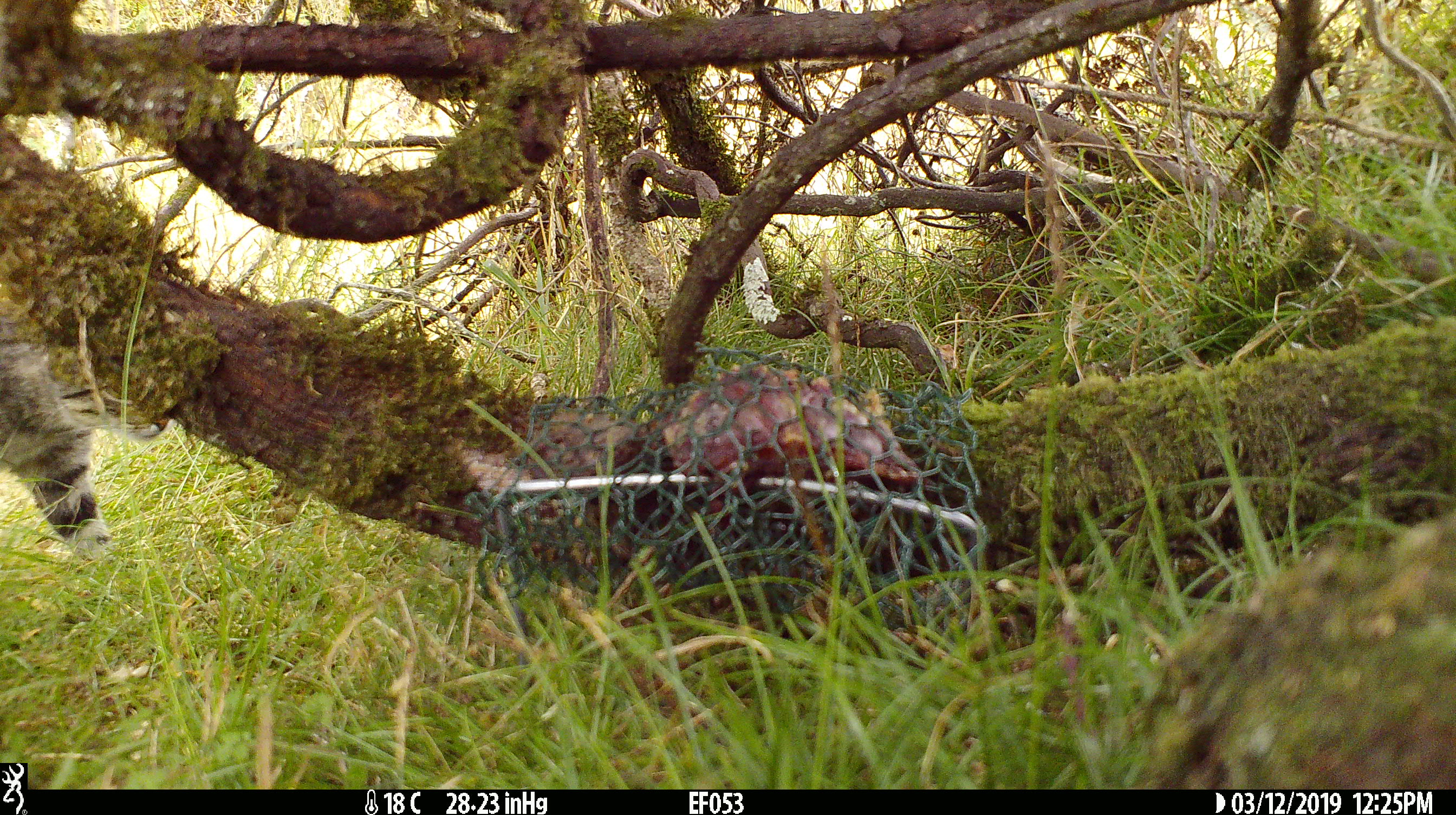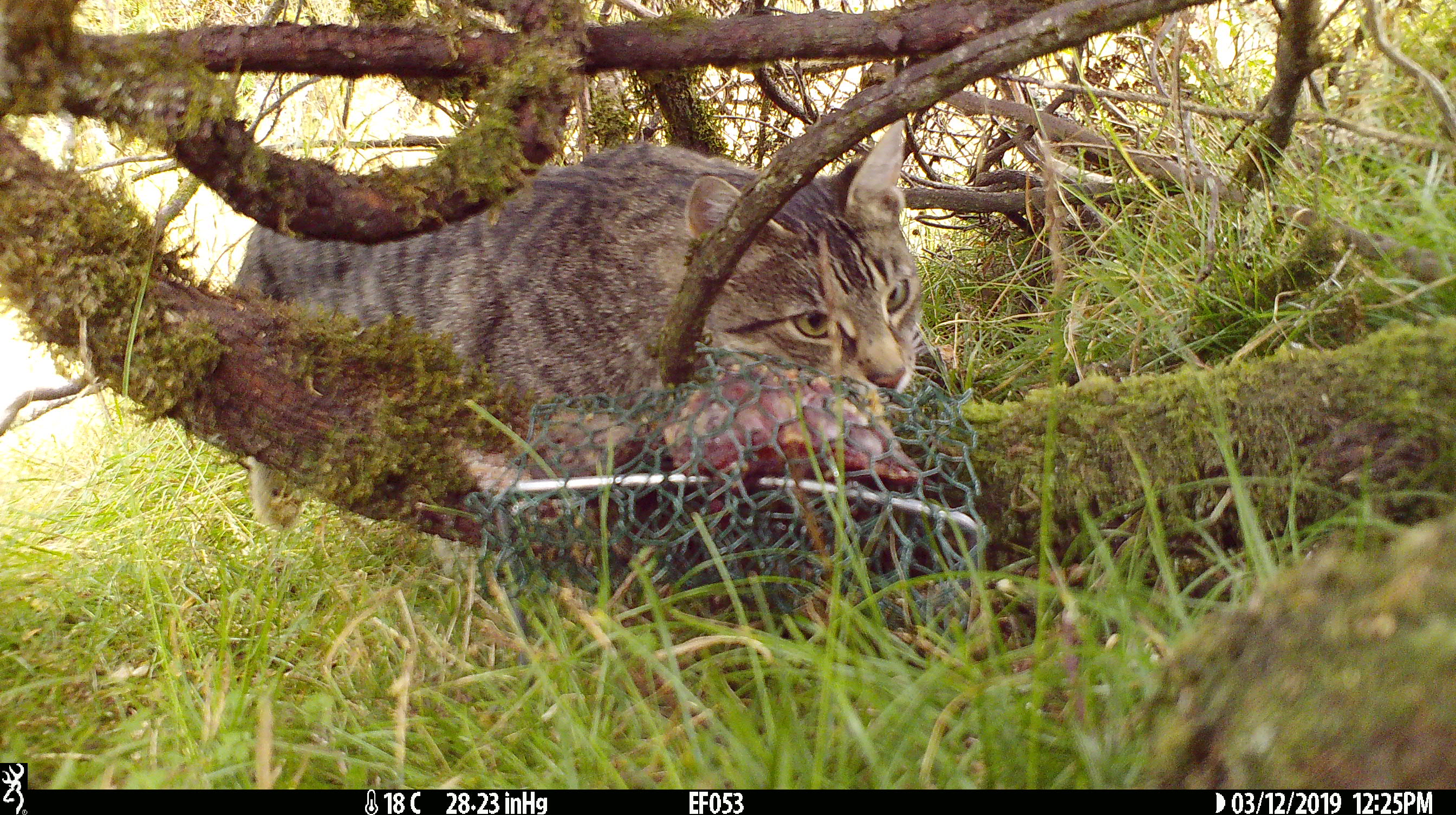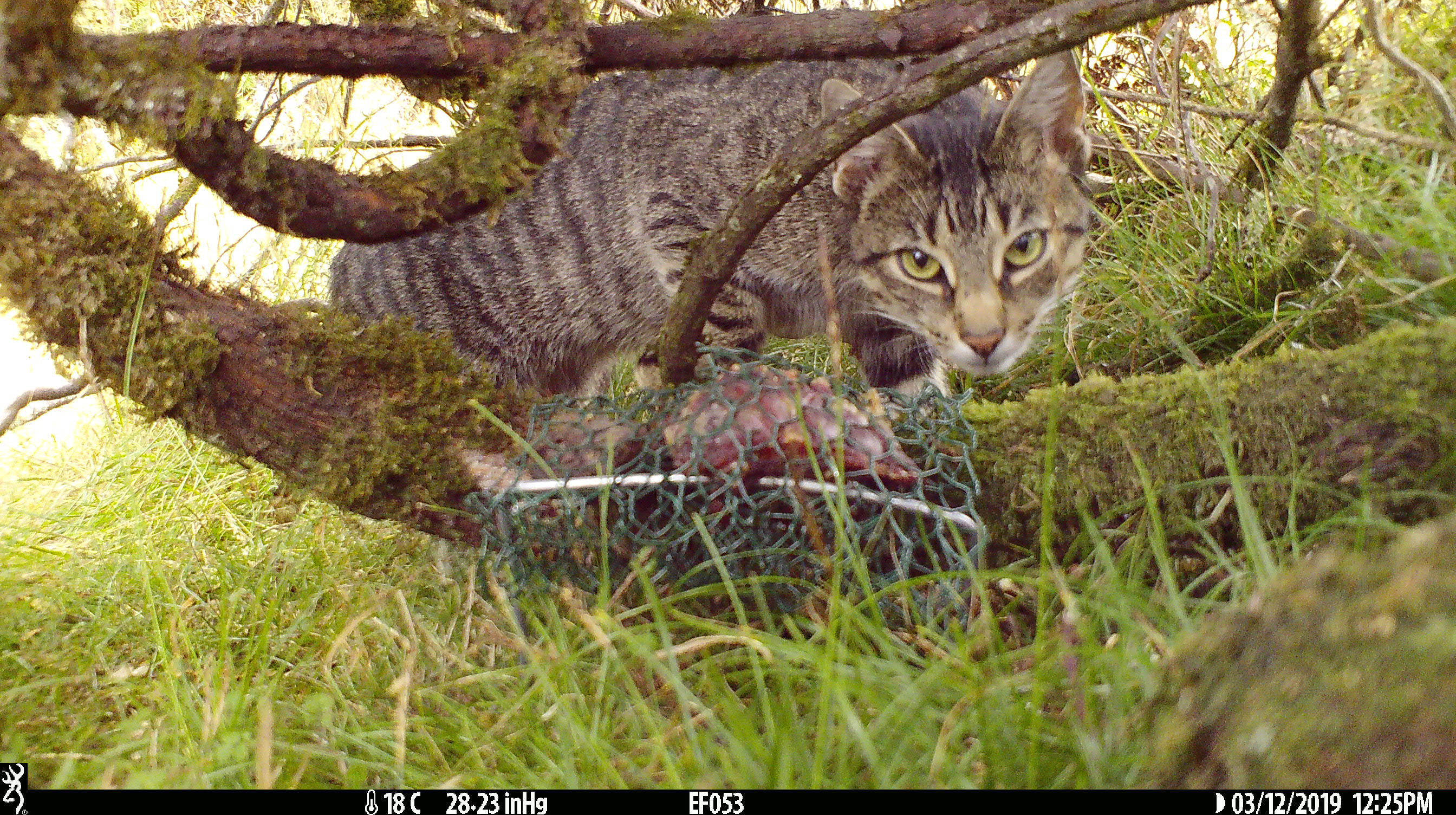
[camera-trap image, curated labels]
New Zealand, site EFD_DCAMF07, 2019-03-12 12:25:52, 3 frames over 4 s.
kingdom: Animalia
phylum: Chordata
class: Mammalia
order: Carnivora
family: Felidae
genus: Felis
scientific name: Felis catus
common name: domestic cat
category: cat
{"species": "cat (domestic cat) (Felis catus)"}